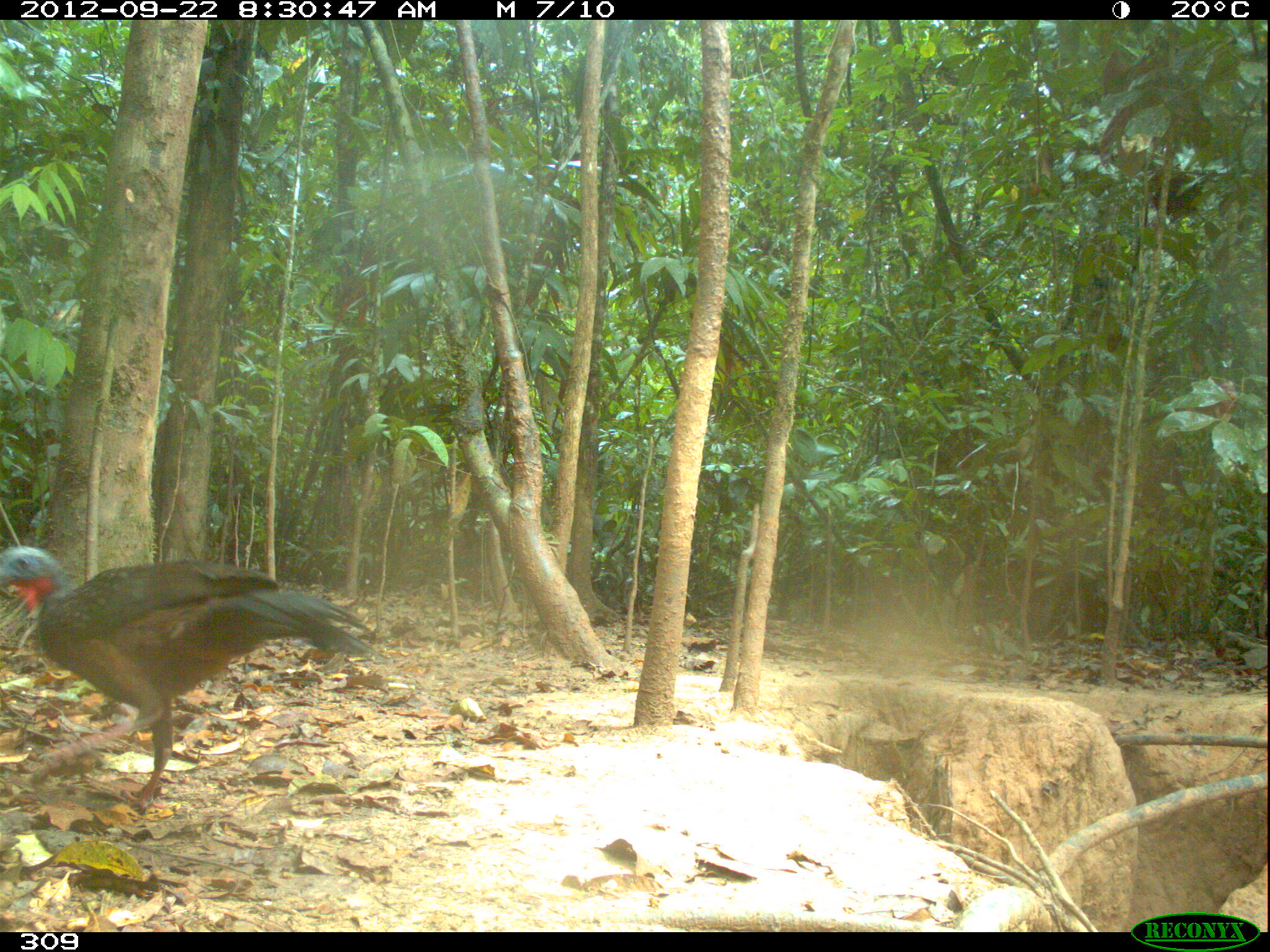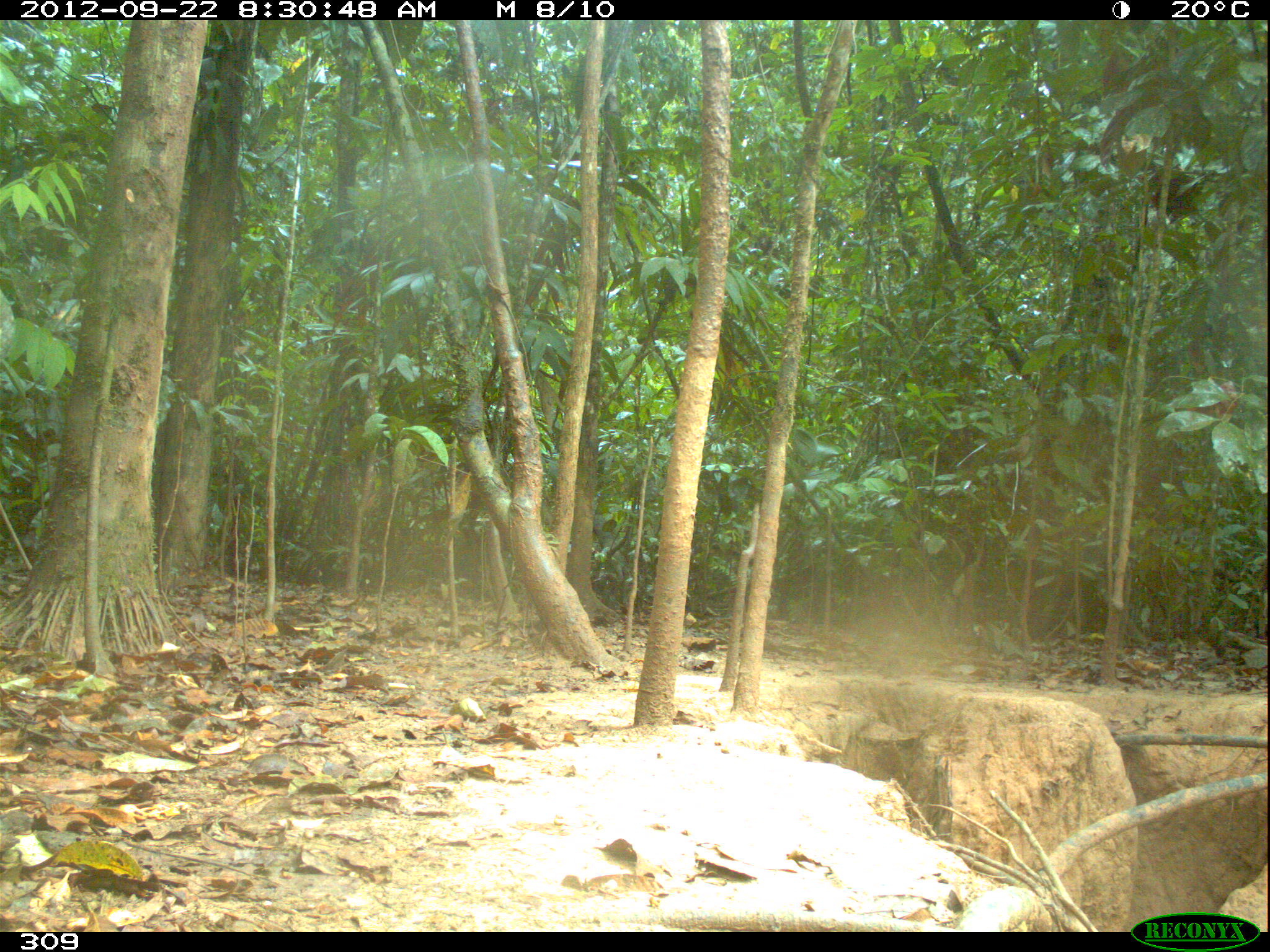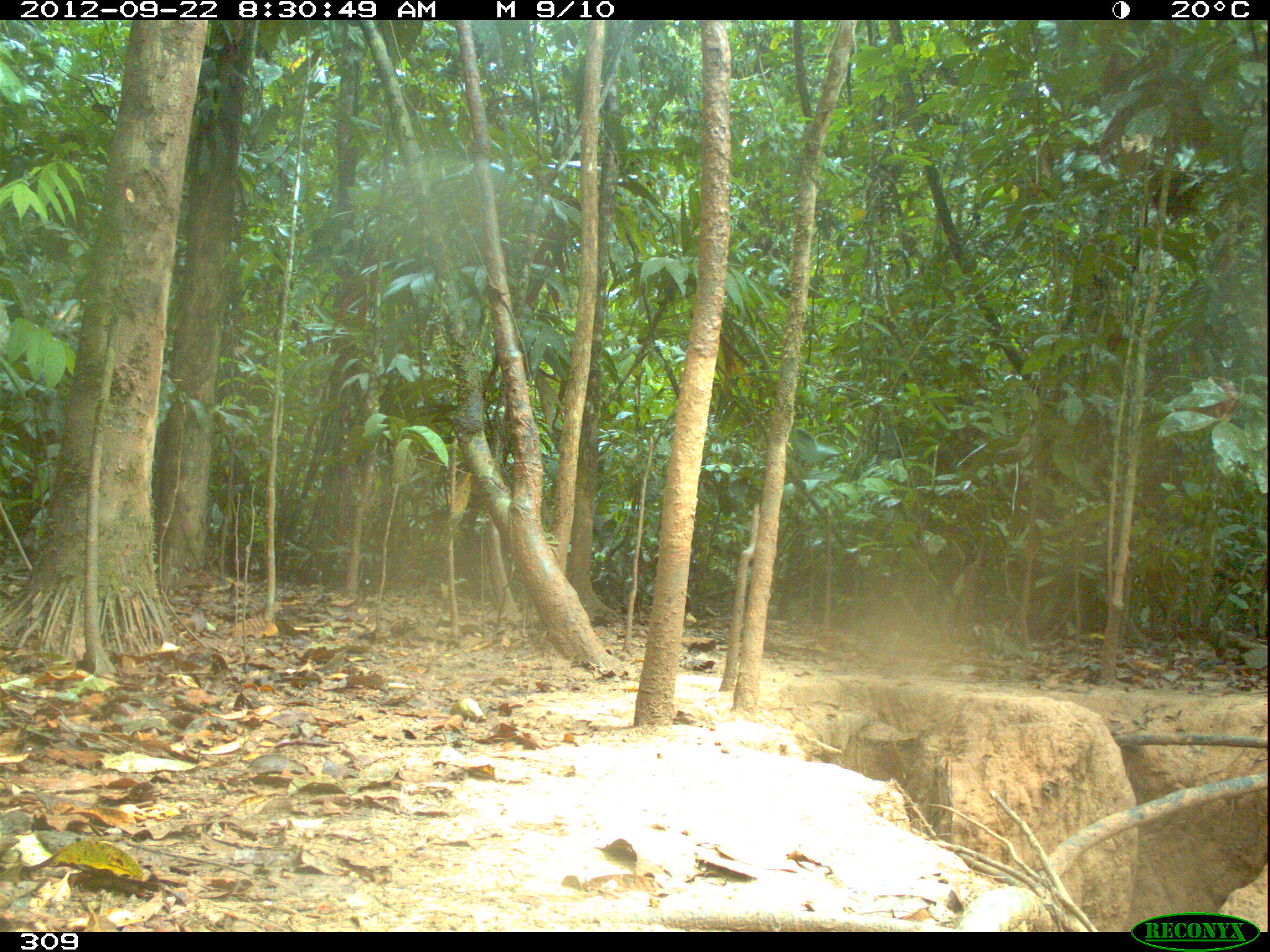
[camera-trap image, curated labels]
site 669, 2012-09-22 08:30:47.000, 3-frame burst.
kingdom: Animalia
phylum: Chordata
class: Aves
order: Galliformes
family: Cracidae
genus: Penelope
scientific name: Penelope jacquacu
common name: spix's guan